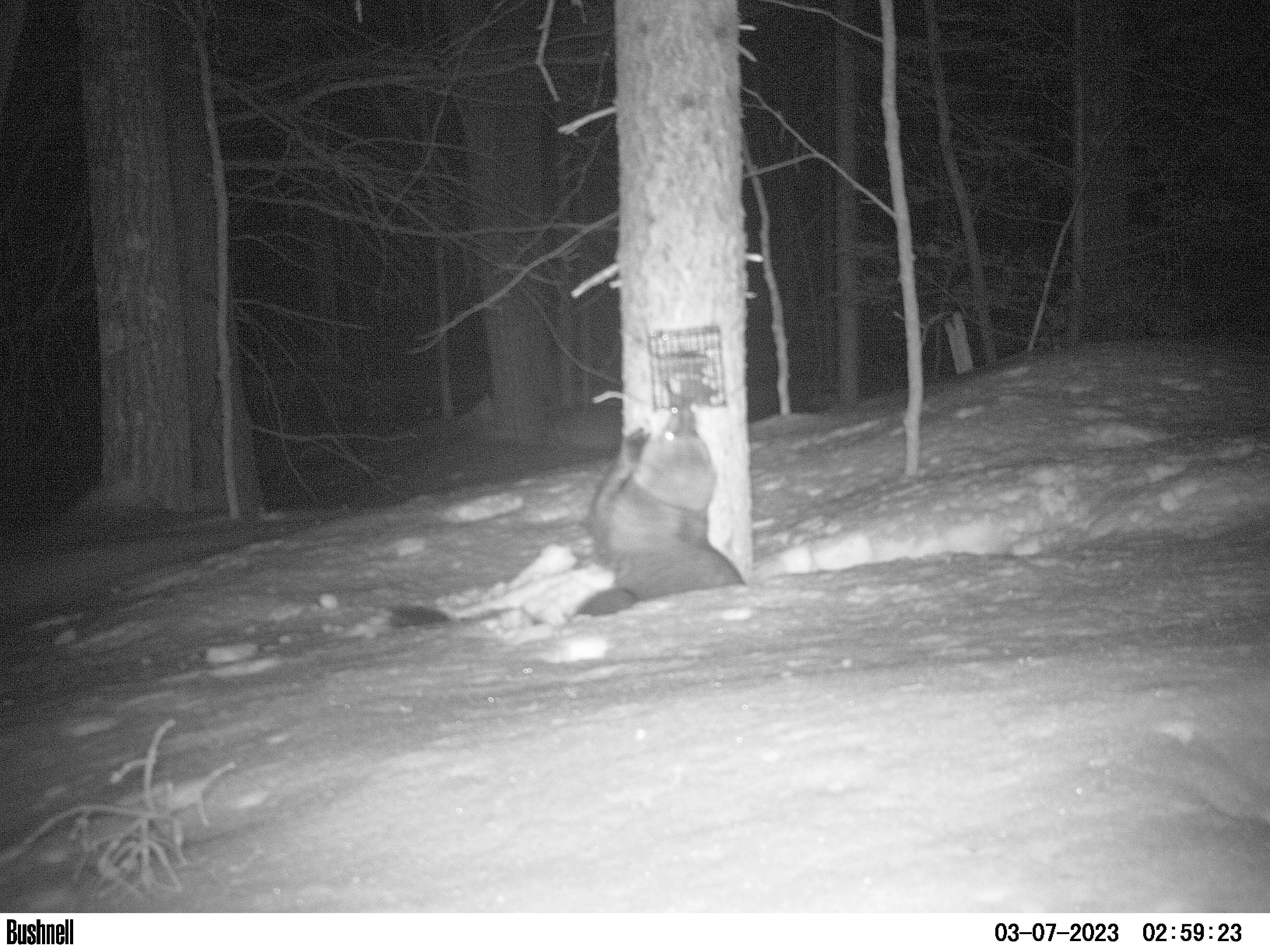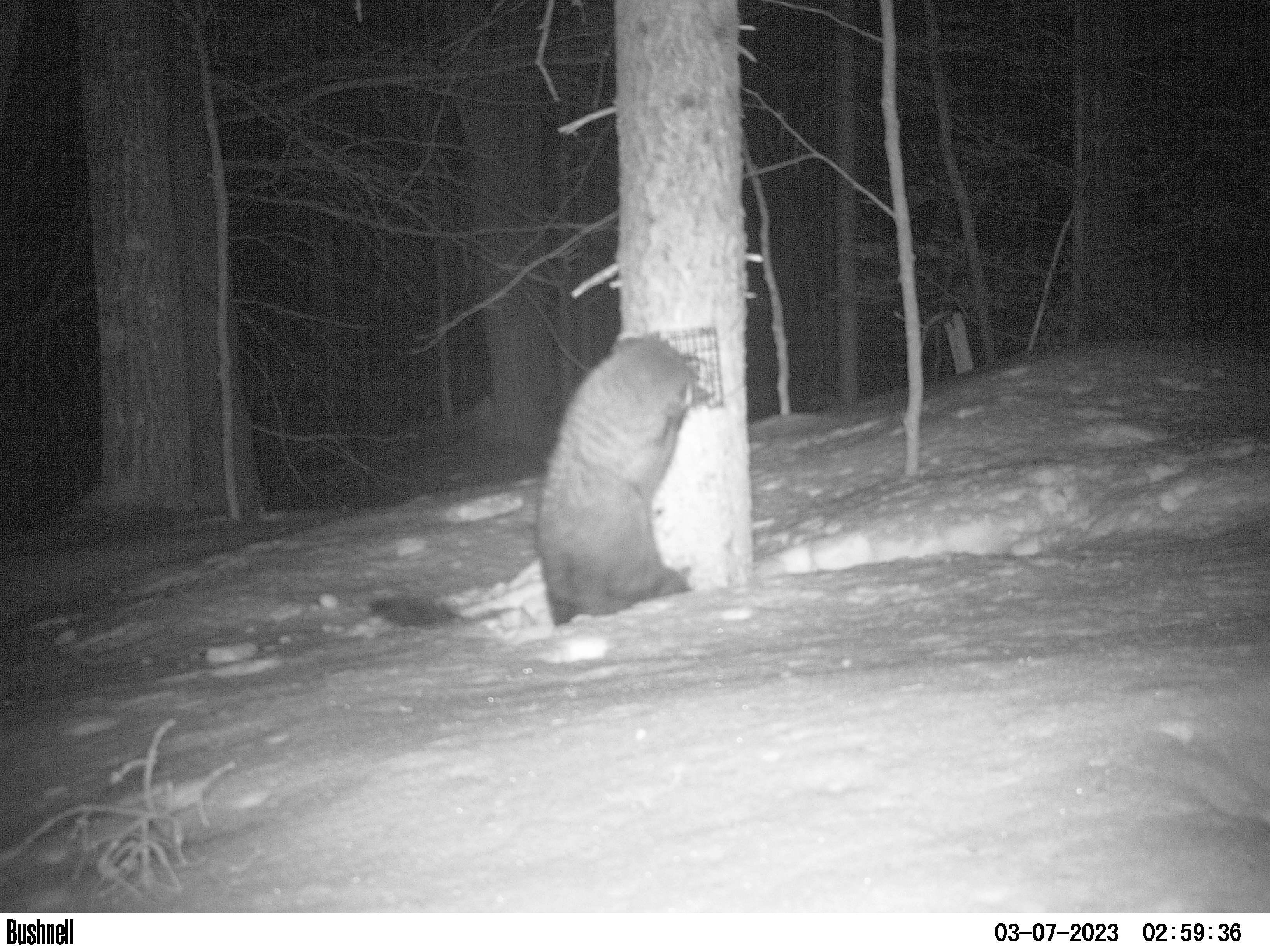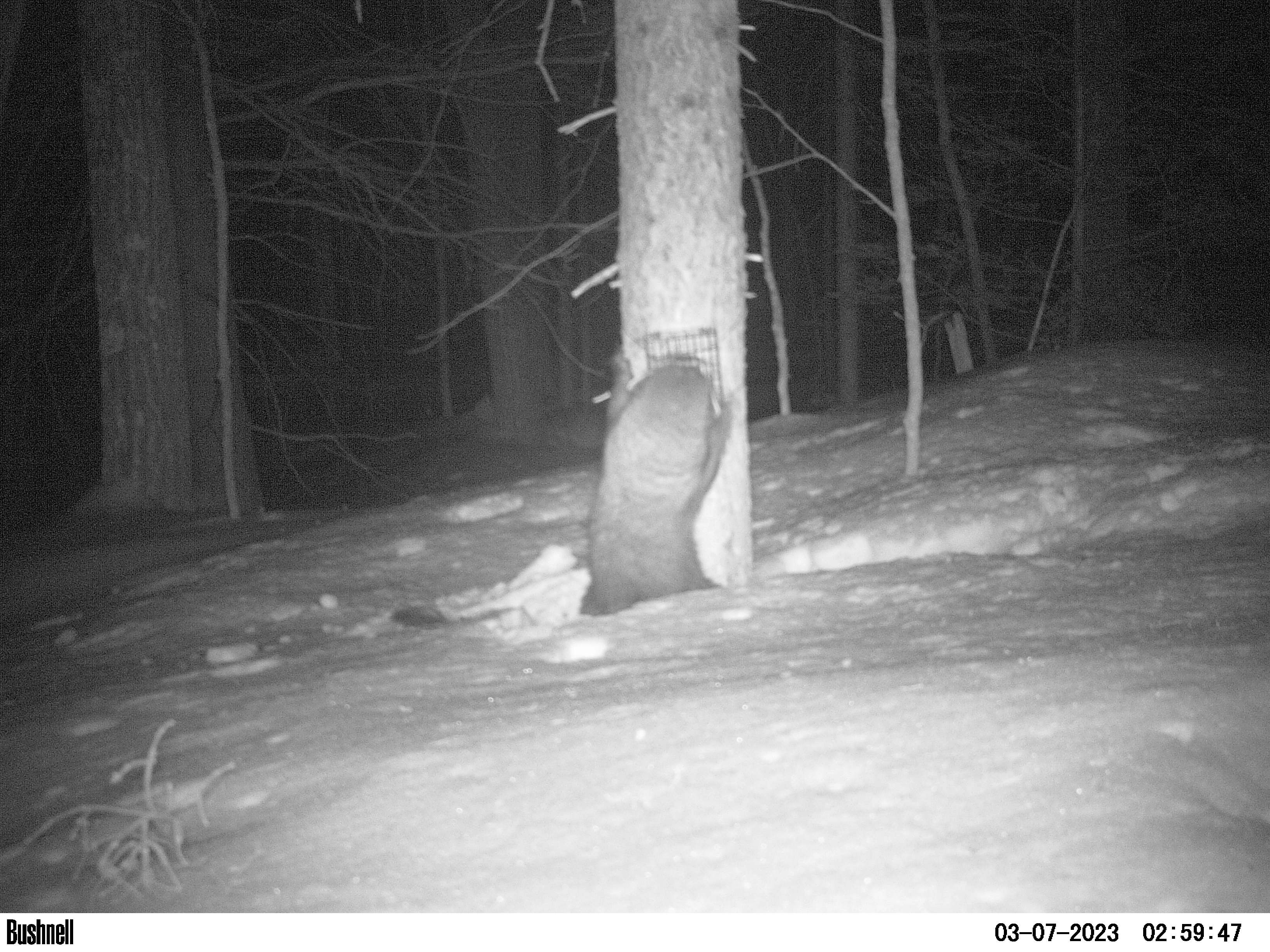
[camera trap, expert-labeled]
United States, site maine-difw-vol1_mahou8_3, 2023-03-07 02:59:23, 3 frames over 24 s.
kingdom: Animalia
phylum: Chordata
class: Mammalia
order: Carnivora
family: Mustelidae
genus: Pekania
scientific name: Pekania pennanti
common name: fisher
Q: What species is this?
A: Fisher (Pekania pennanti).